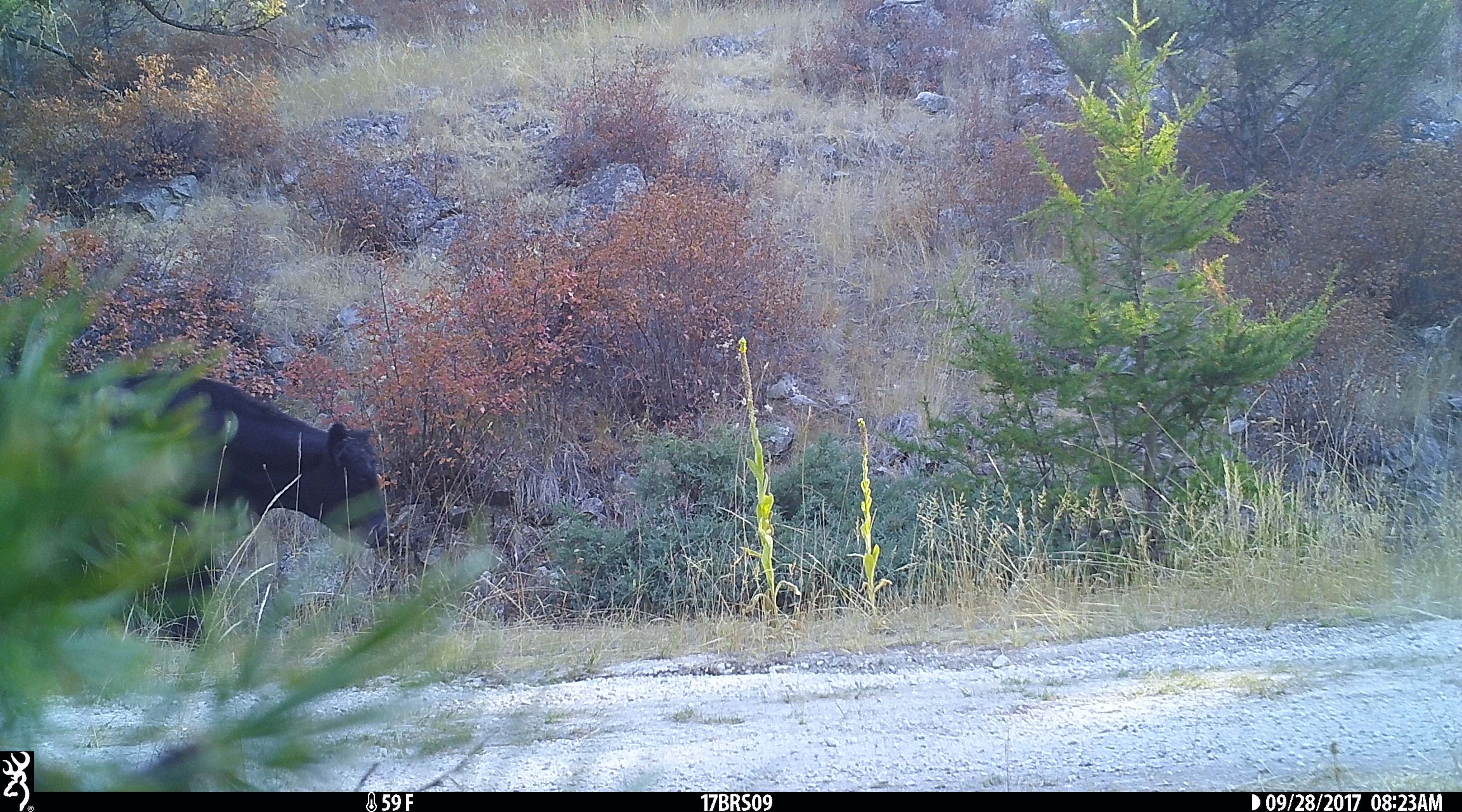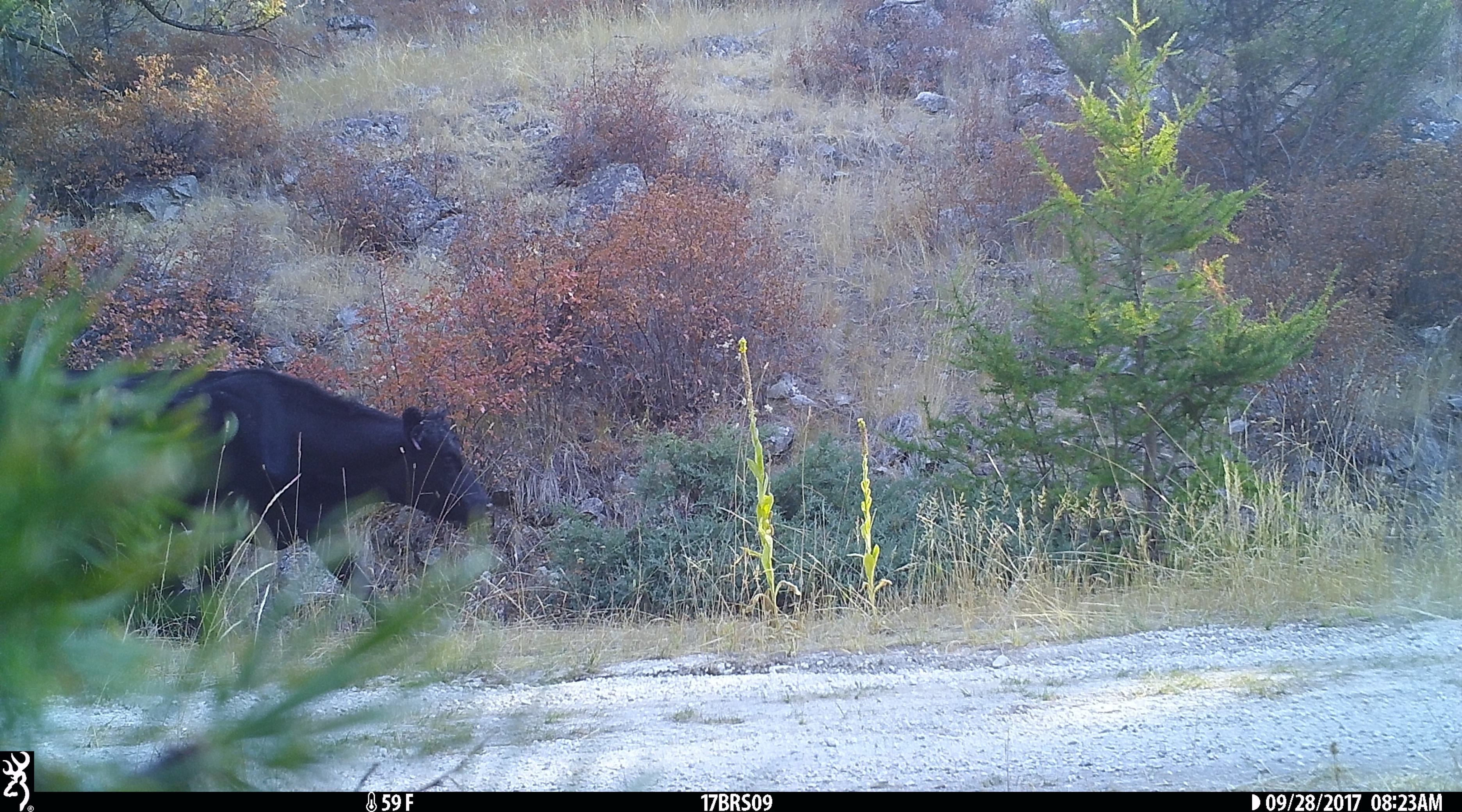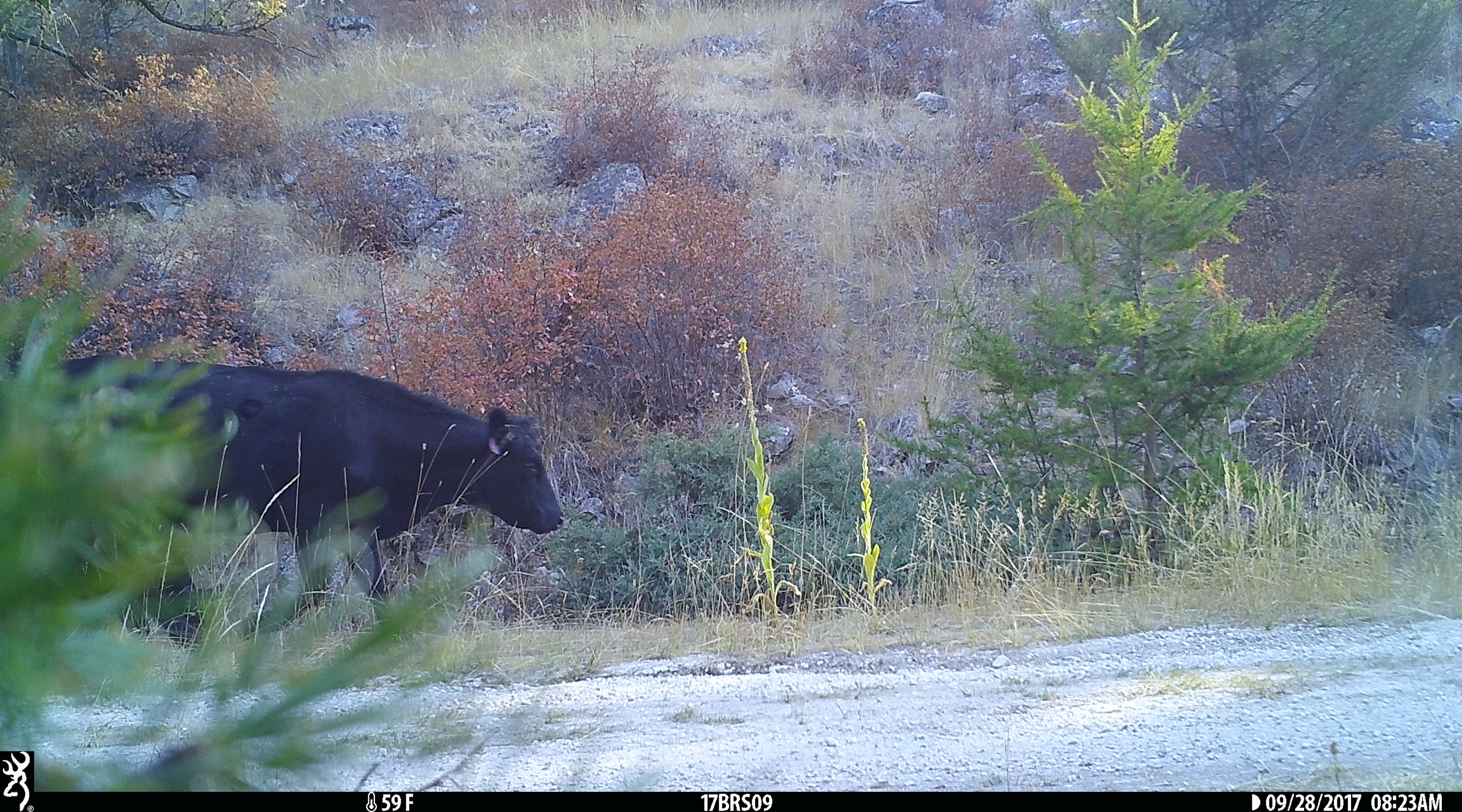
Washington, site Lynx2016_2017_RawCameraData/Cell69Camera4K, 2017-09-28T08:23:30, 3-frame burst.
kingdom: Animalia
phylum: Chordata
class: Mammalia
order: Artiodactyla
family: Bovidae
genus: Bos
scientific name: Bos taurus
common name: domestic cattle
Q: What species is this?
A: Domestic cattle (Bos taurus).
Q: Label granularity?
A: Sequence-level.